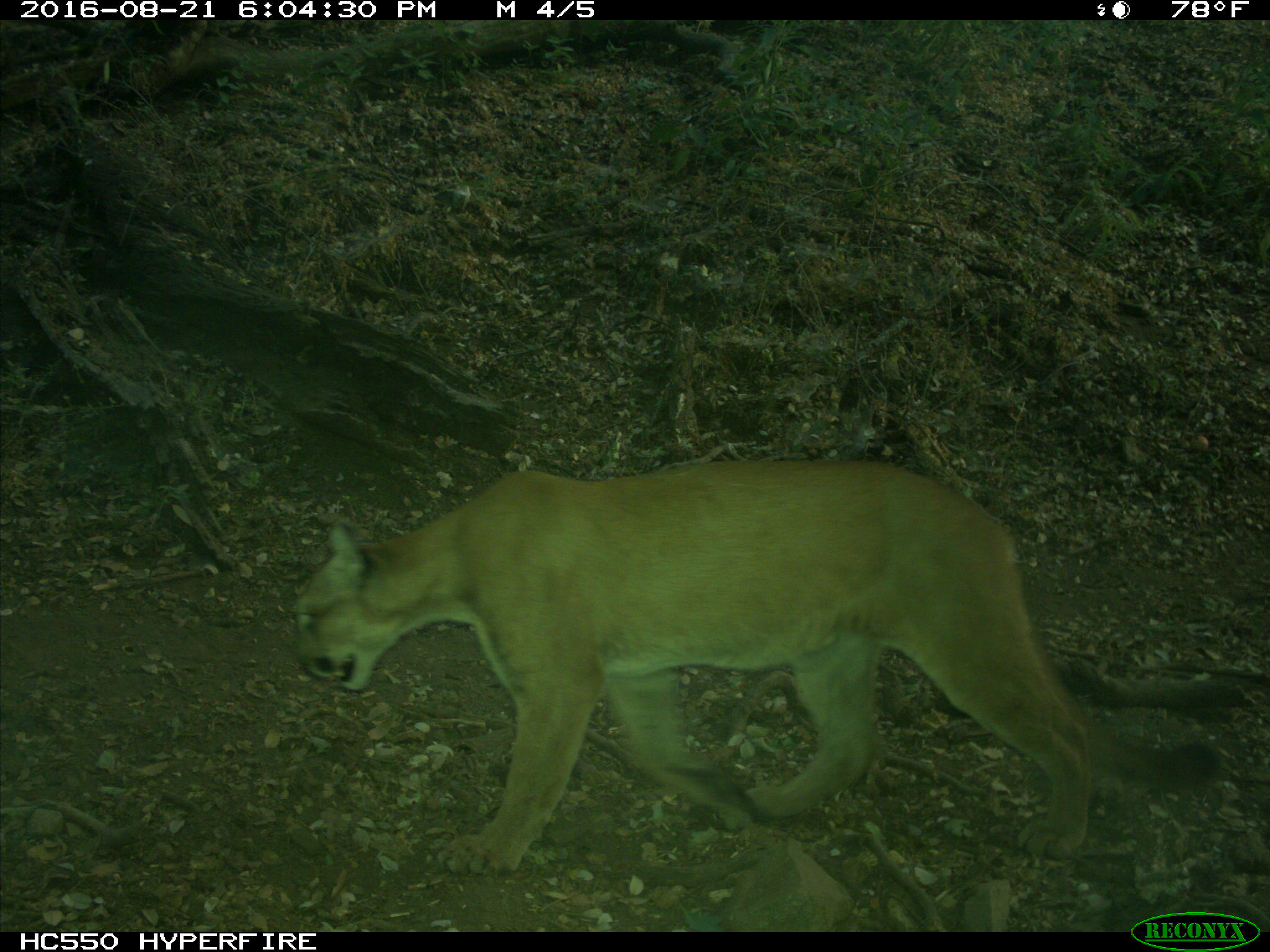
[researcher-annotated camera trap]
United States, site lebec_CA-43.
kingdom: Animalia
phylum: Chordata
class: Mammalia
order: Carnivora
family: Felidae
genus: Puma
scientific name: Puma concolor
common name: mountain lion